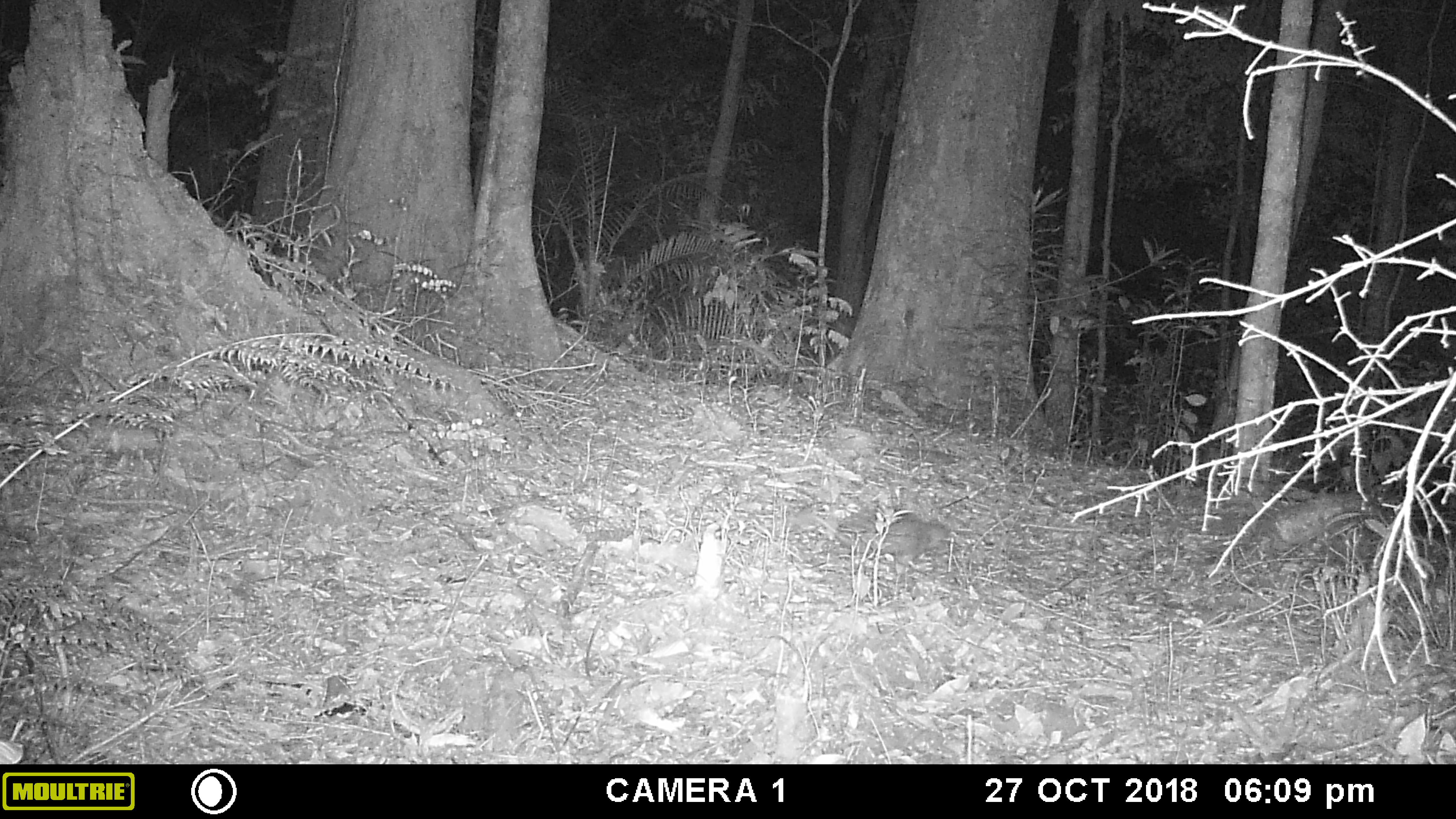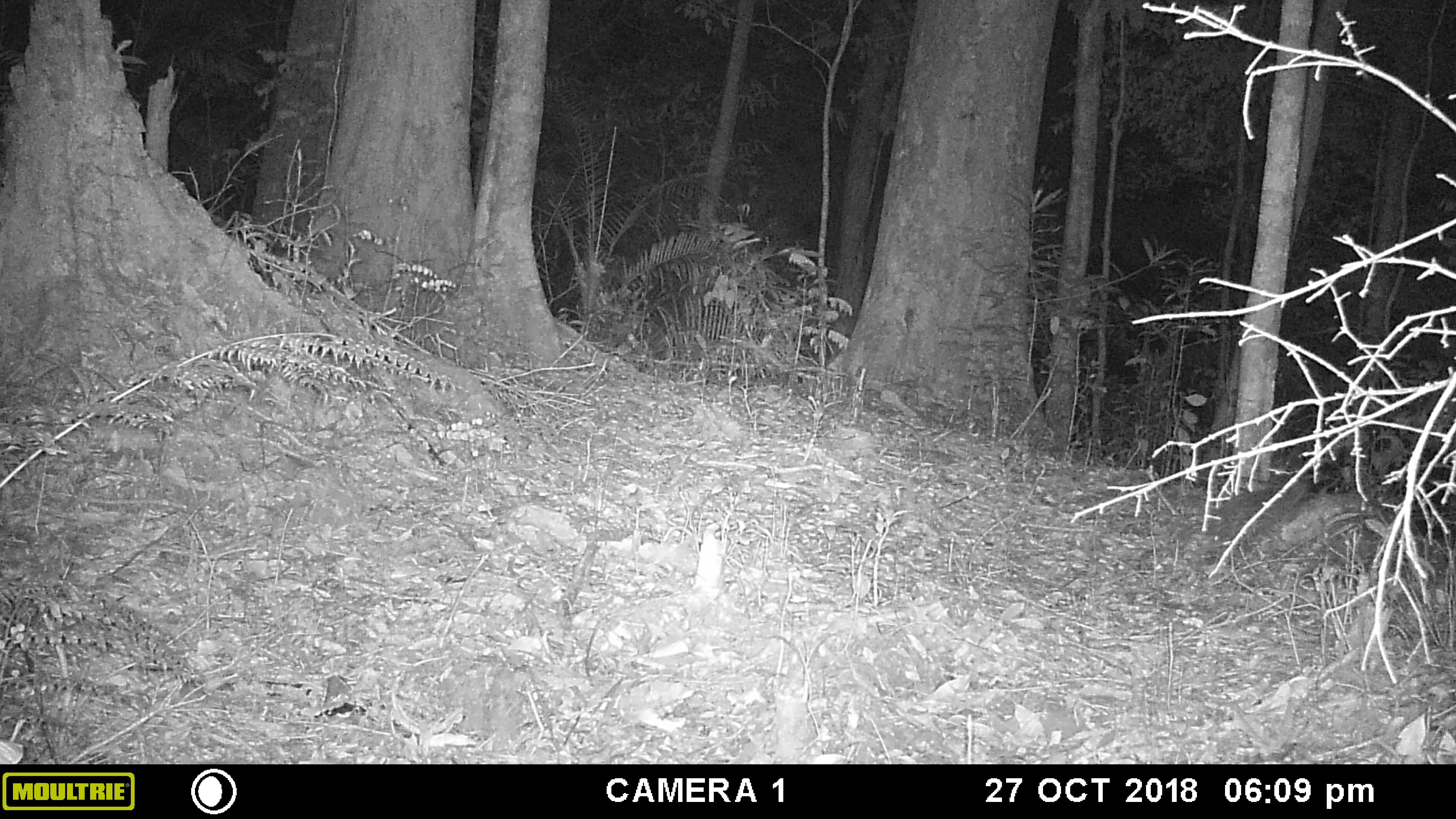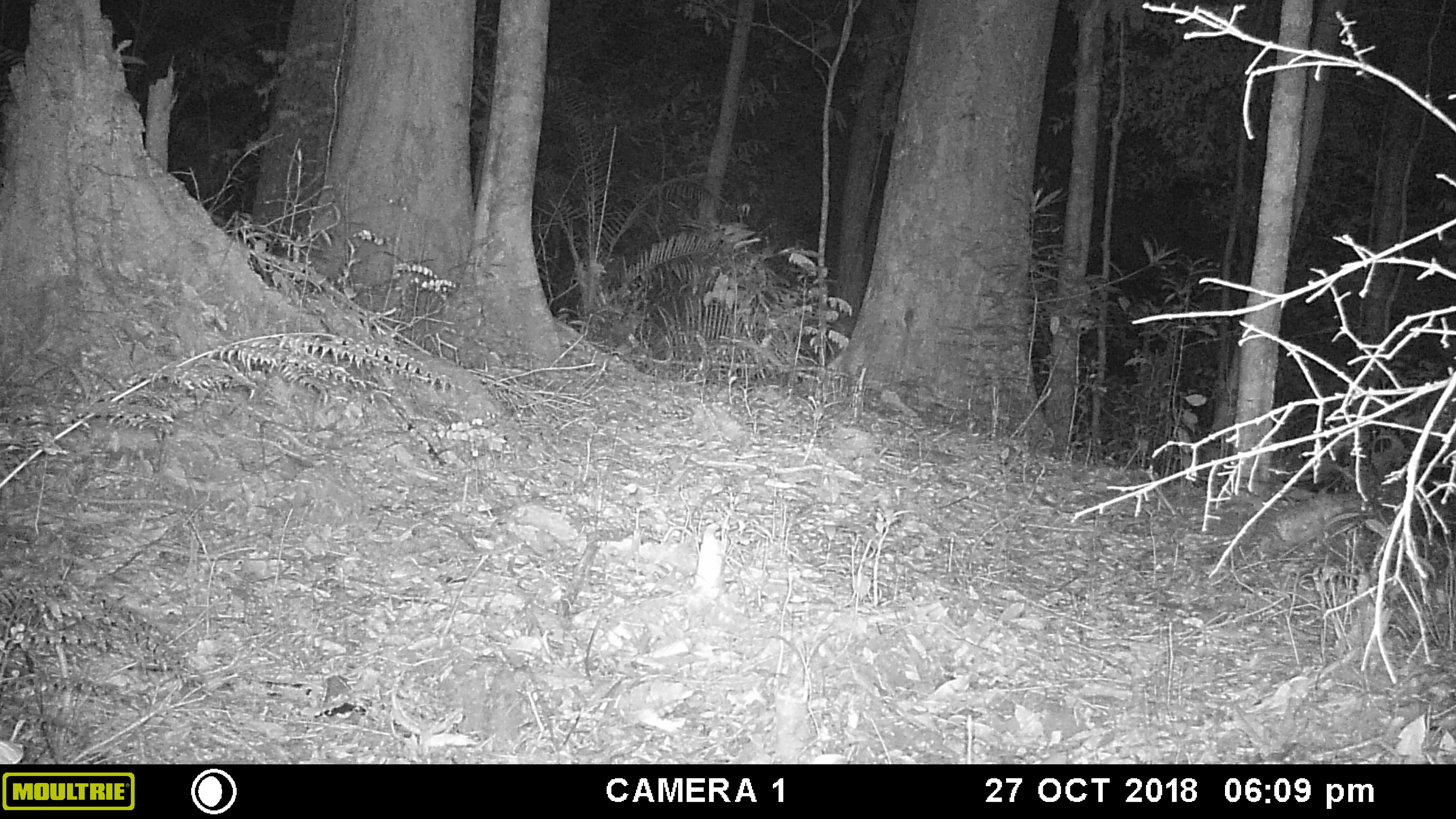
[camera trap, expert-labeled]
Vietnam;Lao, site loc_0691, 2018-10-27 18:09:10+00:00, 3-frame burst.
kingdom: Animalia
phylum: Chordata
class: Mammalia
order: Rodentia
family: Hystricidae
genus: Atherurus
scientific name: Atherurus macrourus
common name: asiatic brush-tailed porcupine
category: asiatic brush tailed porcupine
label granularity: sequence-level